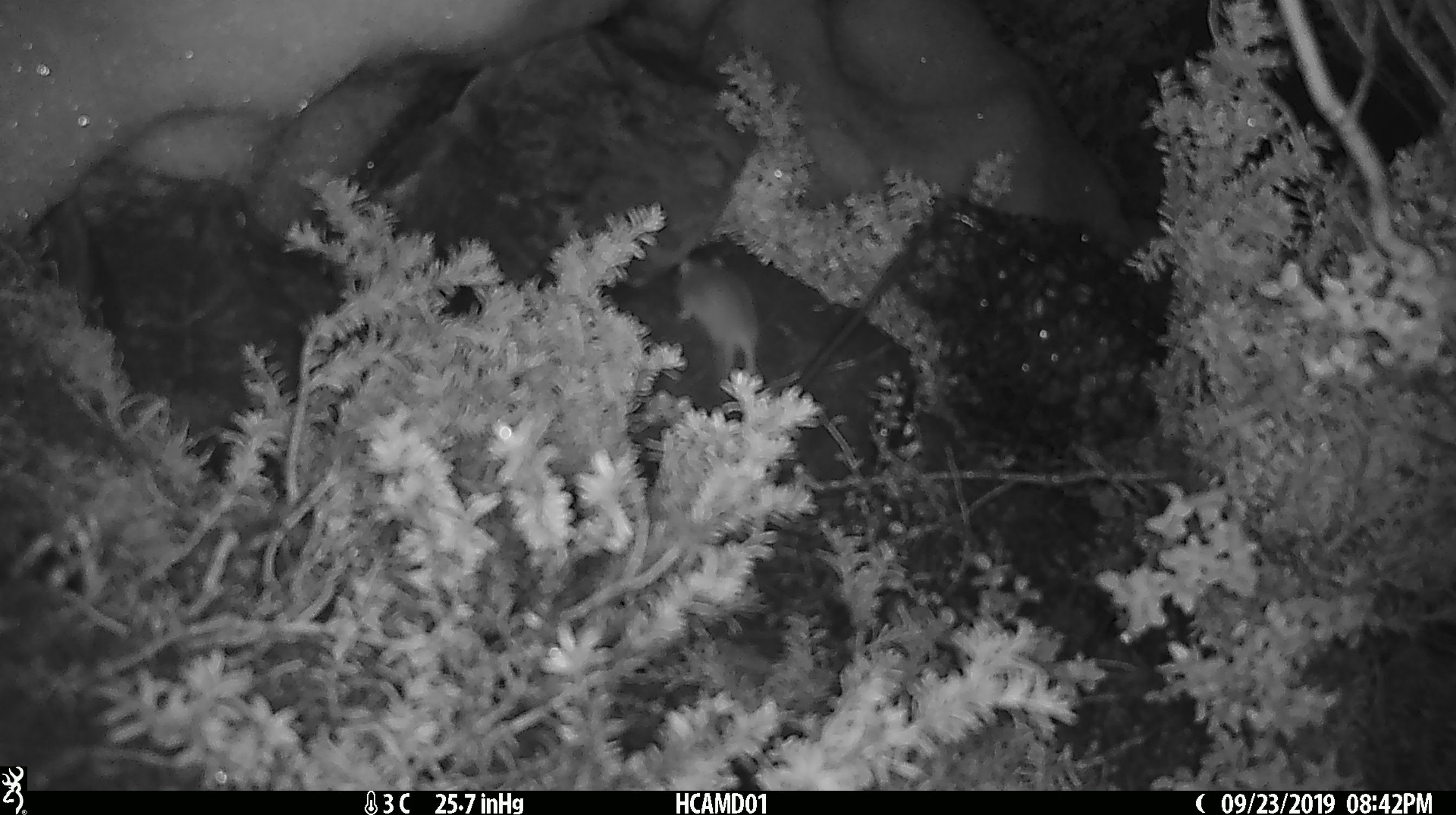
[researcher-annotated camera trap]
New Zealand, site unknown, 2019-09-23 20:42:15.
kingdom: Animalia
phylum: Chordata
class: Mammalia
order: Rodentia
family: Muridae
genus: Mus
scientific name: Mus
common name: mouse